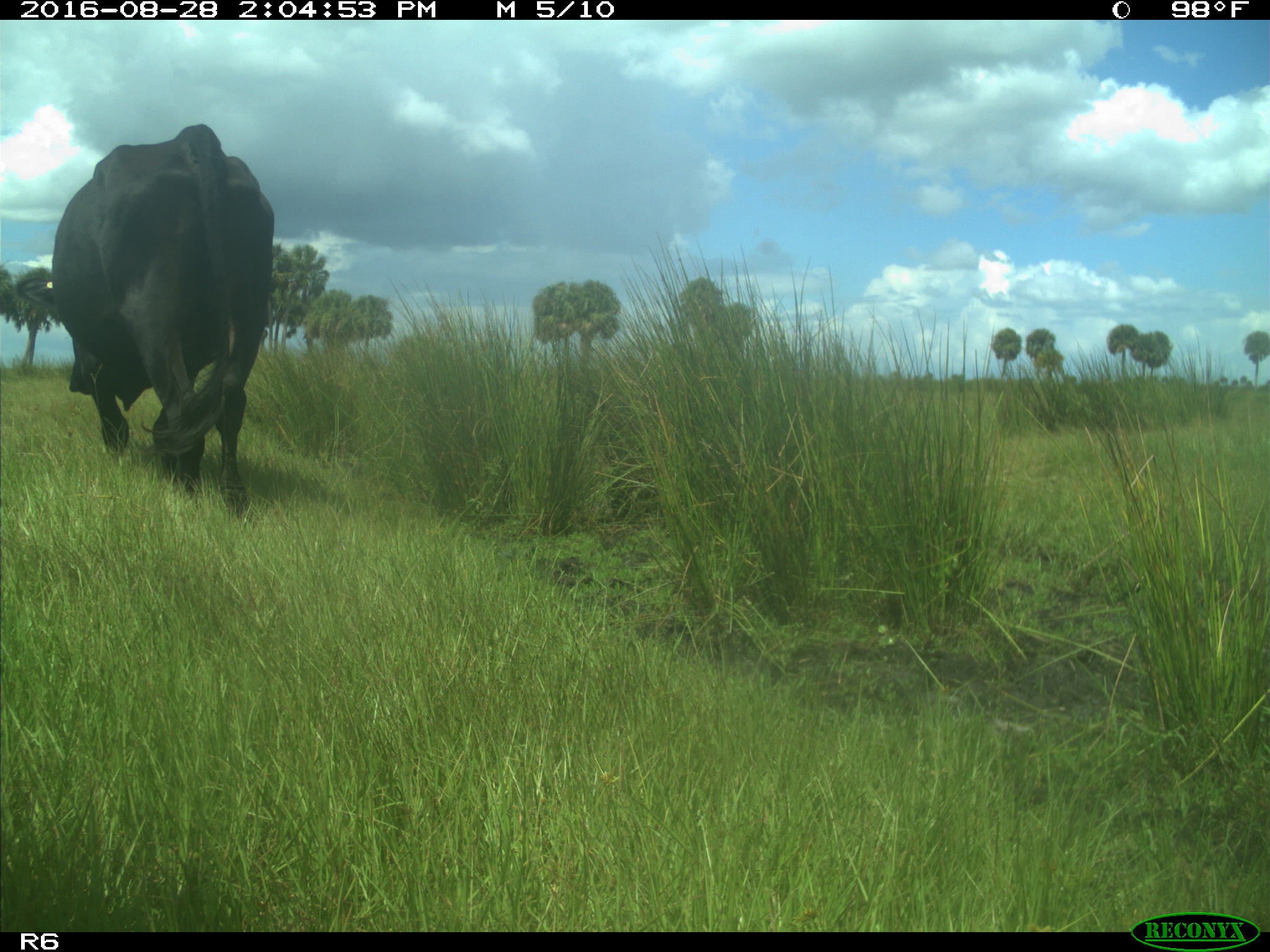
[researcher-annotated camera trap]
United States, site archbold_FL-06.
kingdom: Animalia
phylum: Chordata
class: Mammalia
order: Artiodactyla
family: Bovidae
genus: Bos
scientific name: Bos taurus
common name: domestic cow